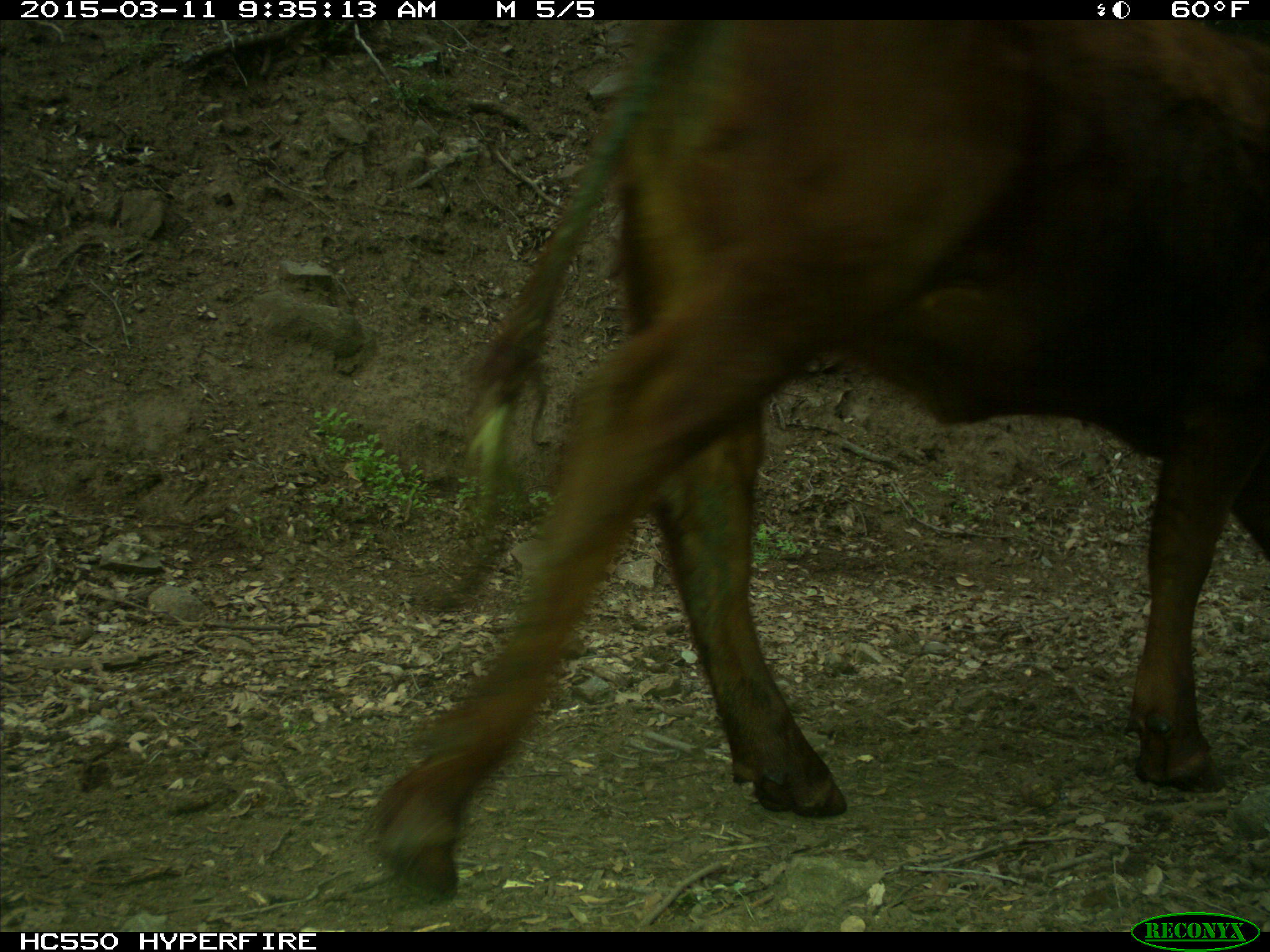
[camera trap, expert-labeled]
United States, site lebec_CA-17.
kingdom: Animalia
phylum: Chordata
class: Mammalia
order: Artiodactyla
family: Bovidae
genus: Bos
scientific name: Bos taurus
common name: domestic cow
Bos taurus (domestic cow).